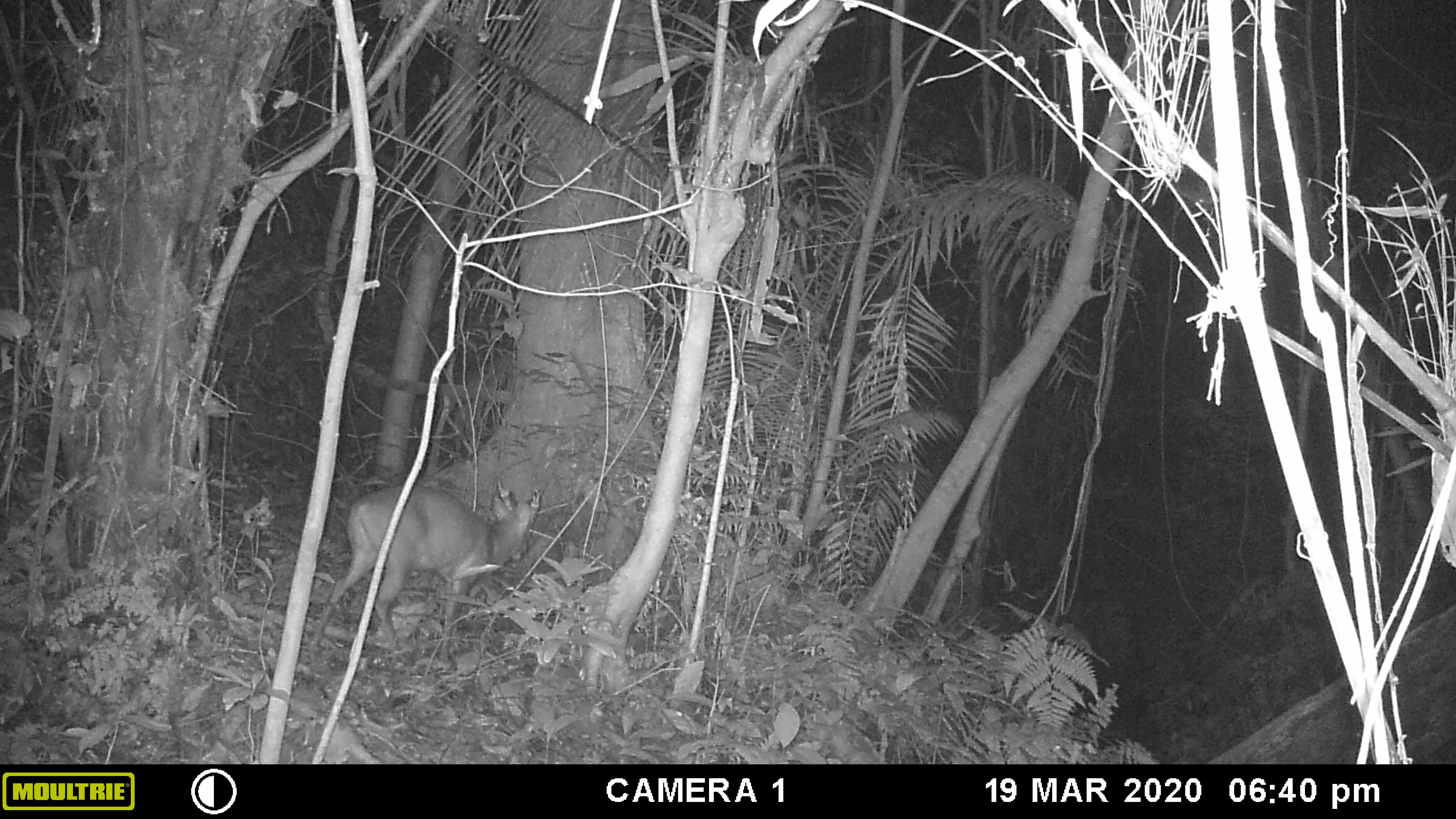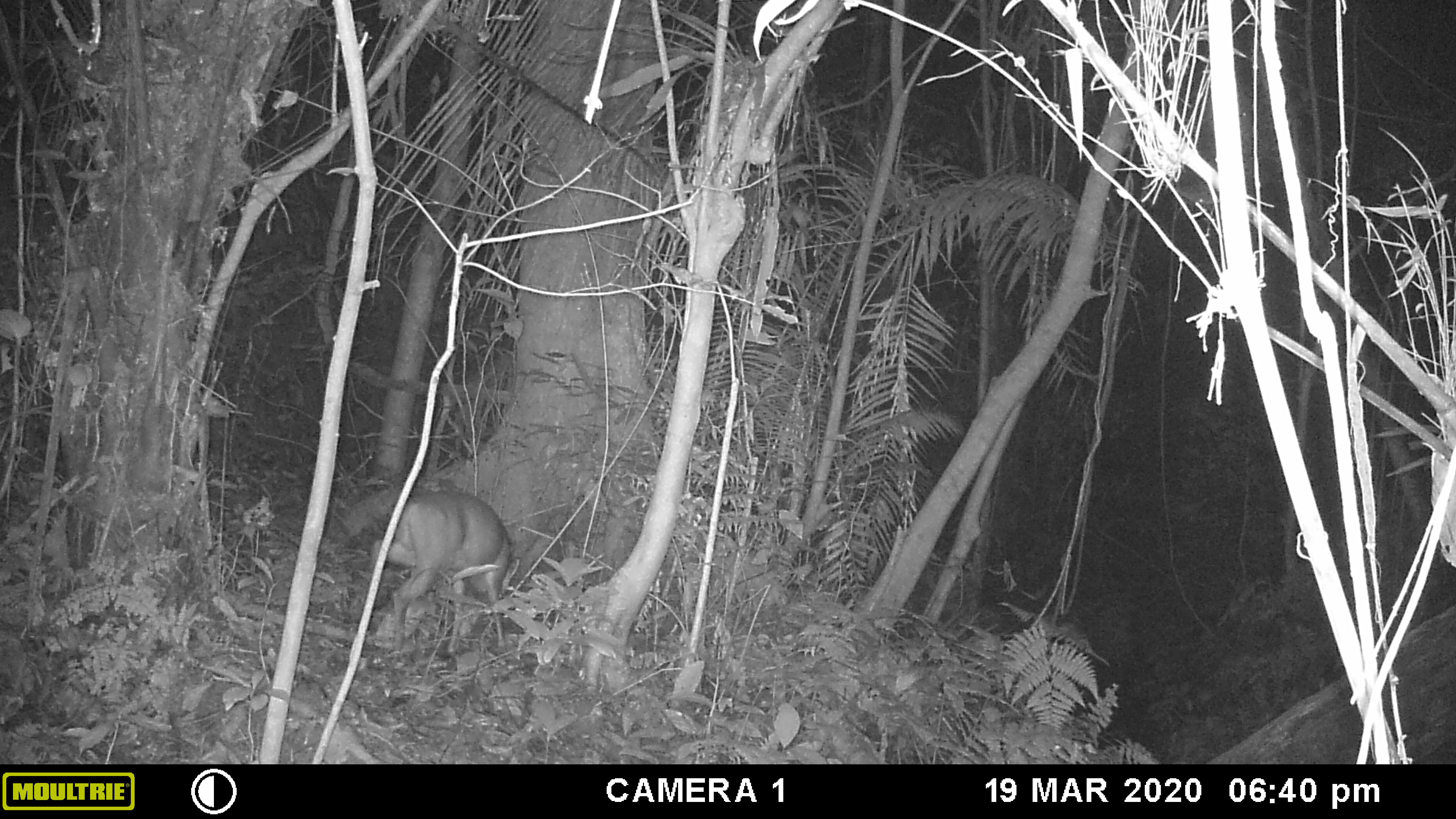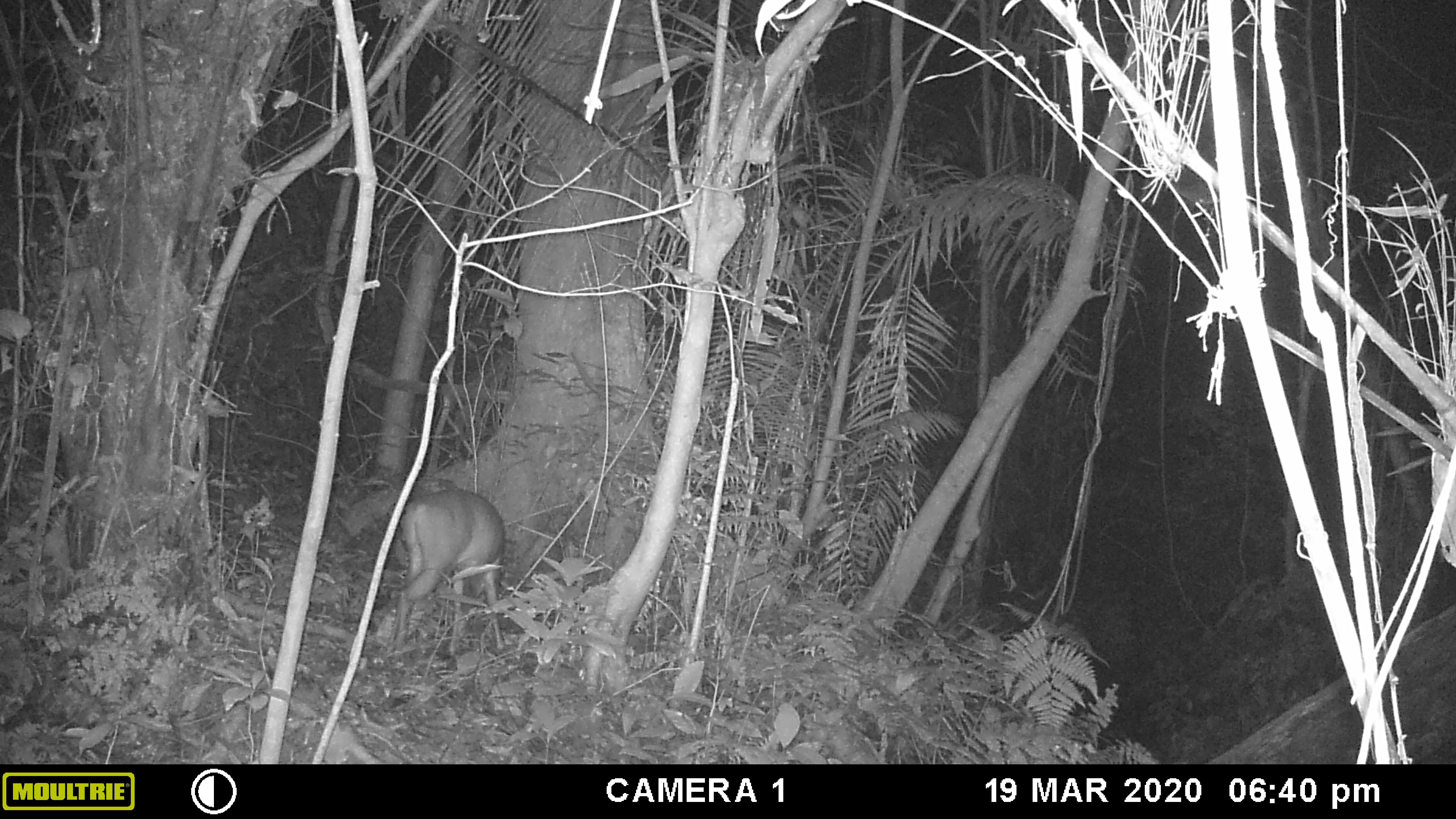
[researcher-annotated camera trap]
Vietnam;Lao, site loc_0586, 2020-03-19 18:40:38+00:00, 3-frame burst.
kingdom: Animalia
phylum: Chordata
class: Mammalia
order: Artiodactyla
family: Cervidae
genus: Muntiacus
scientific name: Muntiacus muntjak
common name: red muntjac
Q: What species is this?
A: Red muntjac (Muntiacus muntjak).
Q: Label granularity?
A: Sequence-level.